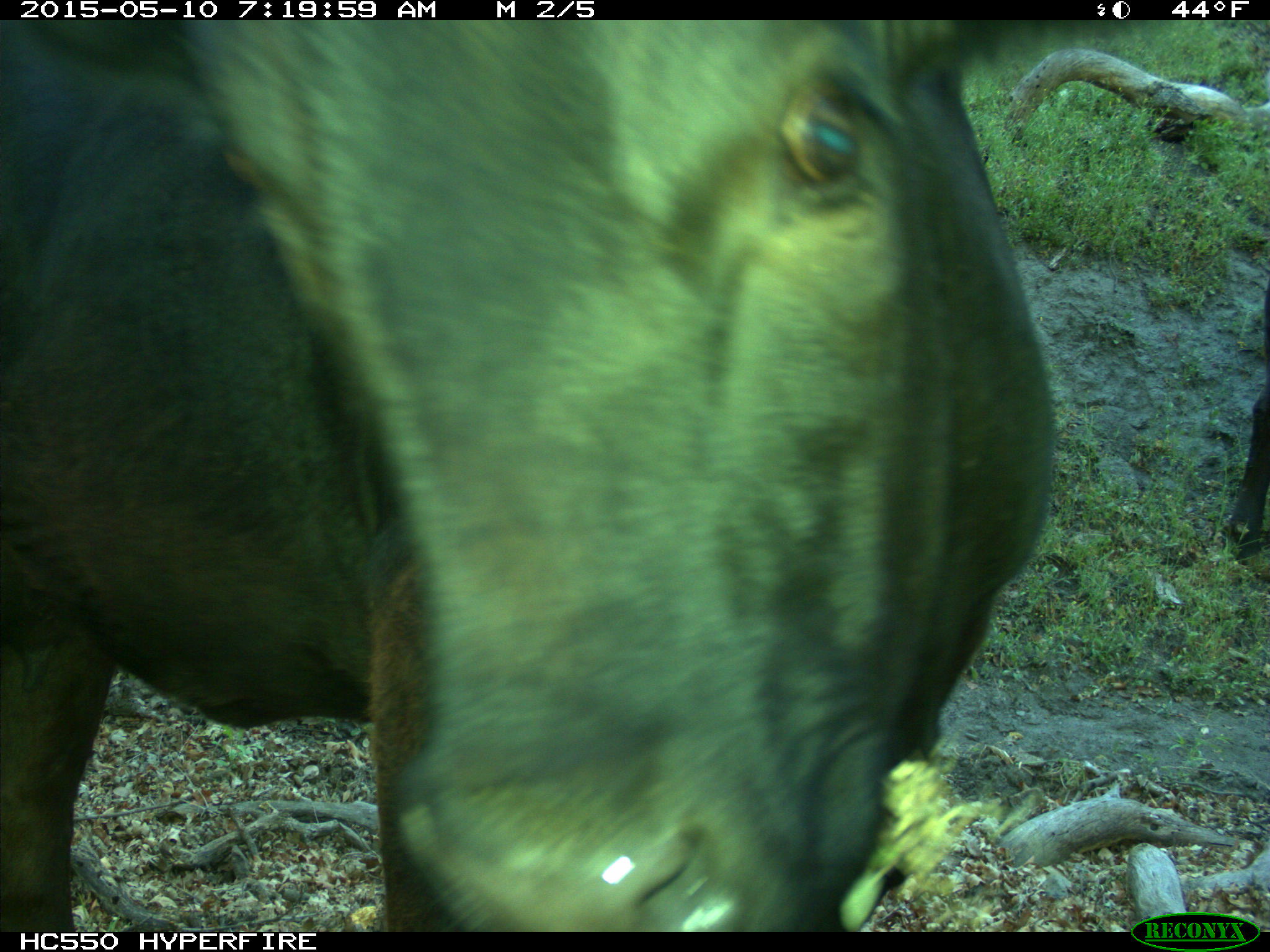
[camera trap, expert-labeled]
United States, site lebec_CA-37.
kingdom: Animalia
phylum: Chordata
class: Mammalia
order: Artiodactyla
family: Bovidae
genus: Bos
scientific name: Bos taurus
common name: domestic cow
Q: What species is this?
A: Bos taurus (domestic cow).